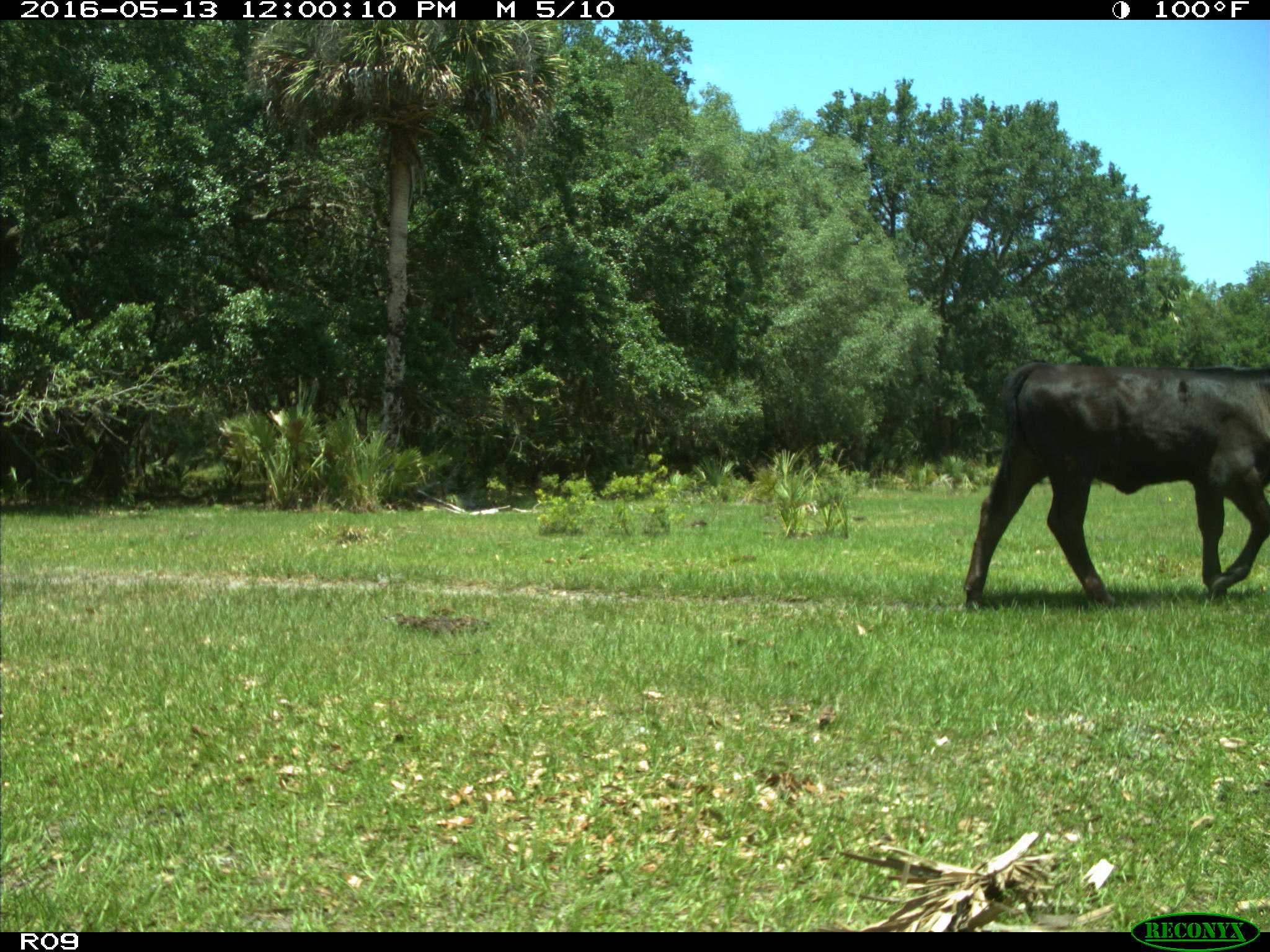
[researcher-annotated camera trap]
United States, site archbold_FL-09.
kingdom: Animalia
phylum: Chordata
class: Mammalia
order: Artiodactyla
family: Bovidae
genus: Bos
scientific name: Bos taurus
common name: domestic cow